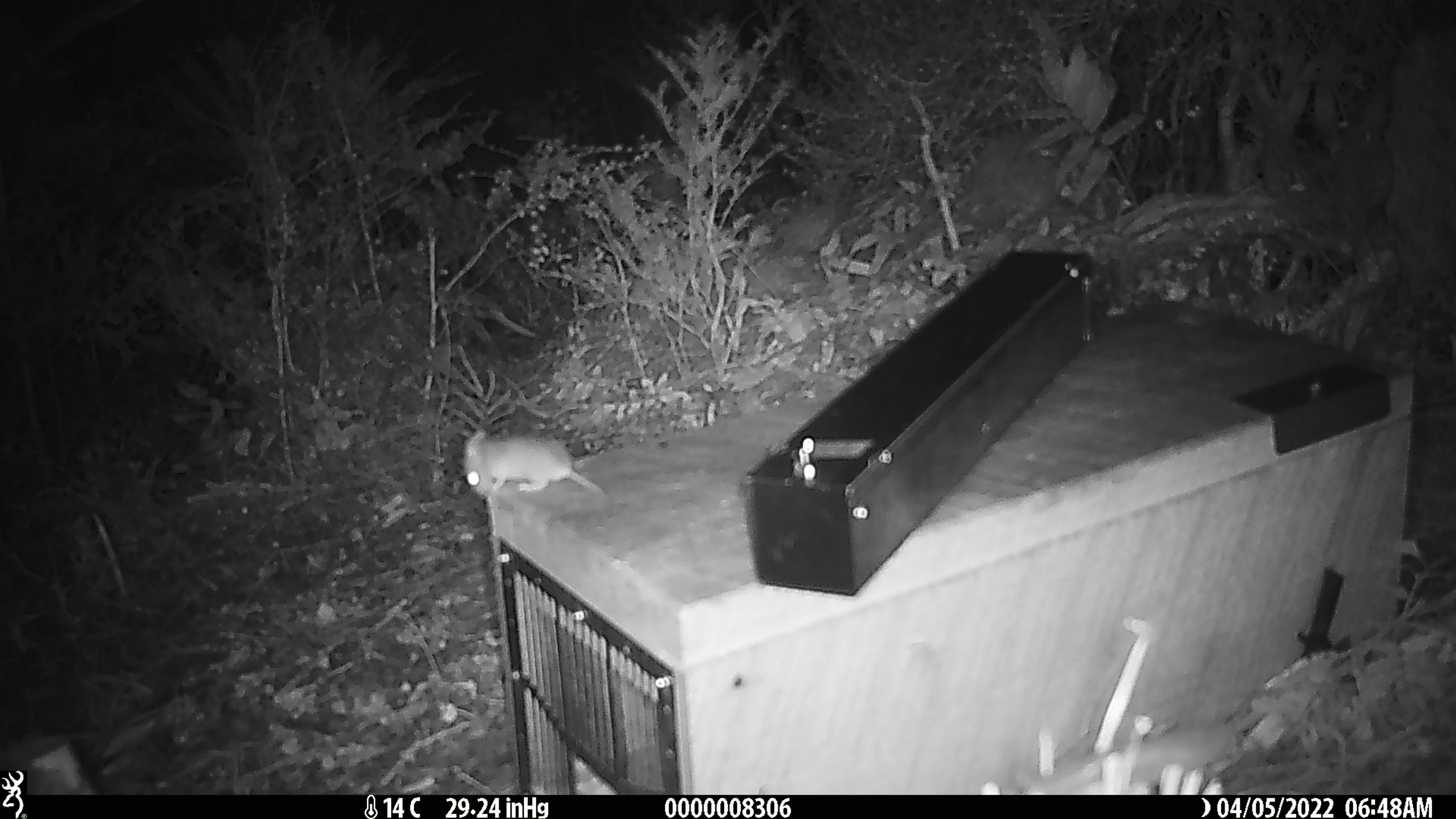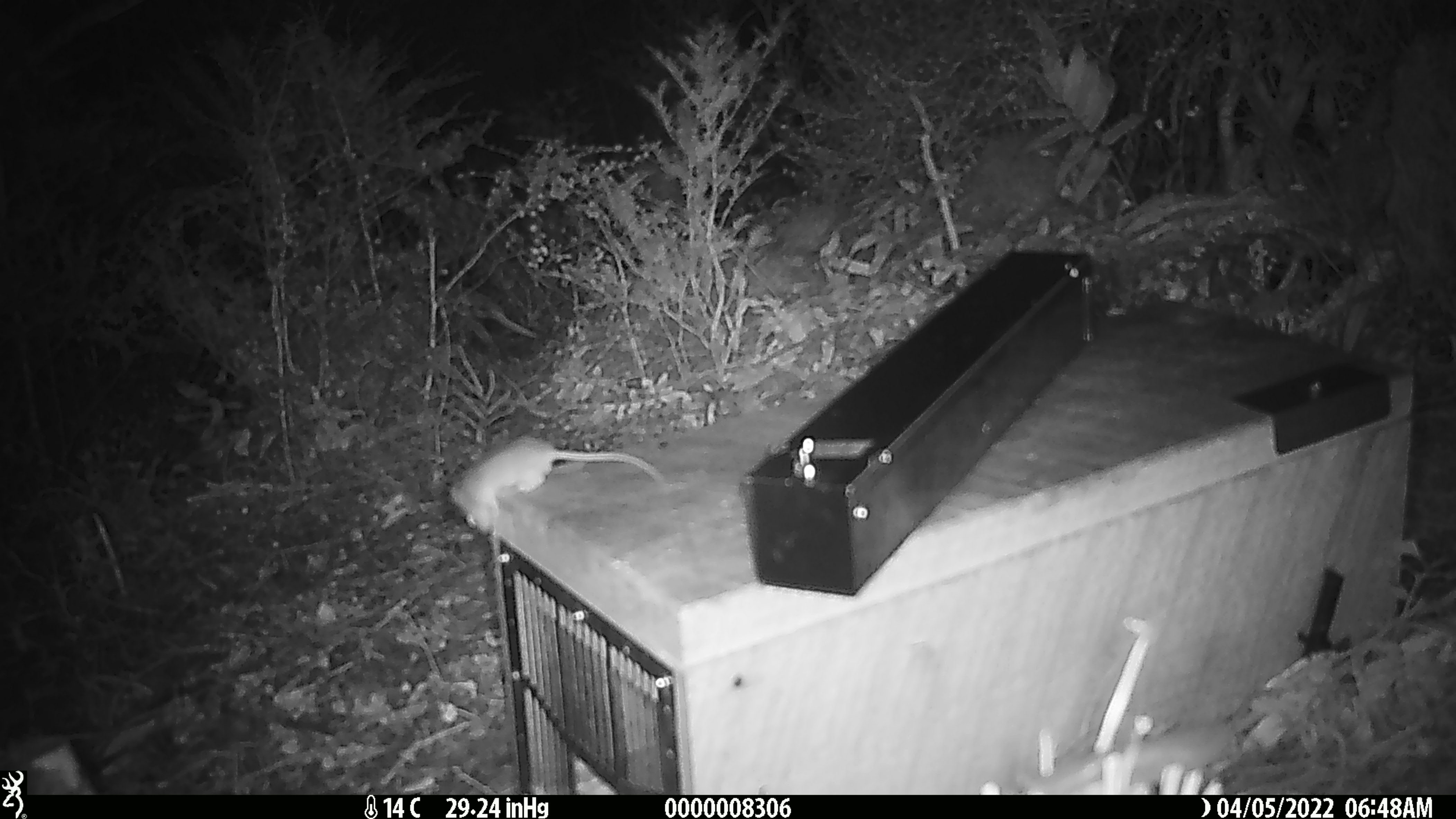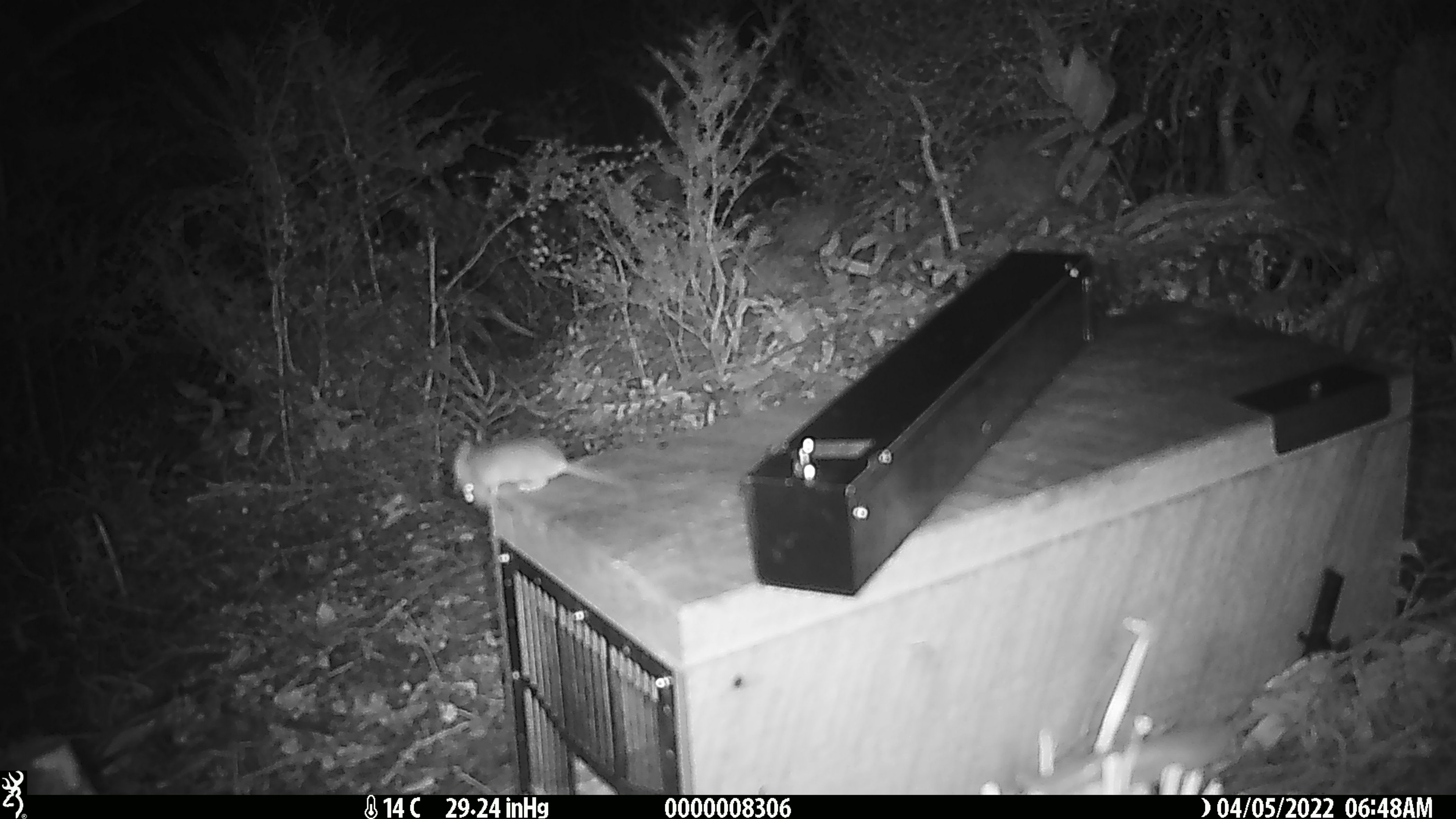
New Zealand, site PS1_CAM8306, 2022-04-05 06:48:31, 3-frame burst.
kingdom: Animalia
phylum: Chordata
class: Mammalia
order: Rodentia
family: Muridae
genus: Mus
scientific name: Mus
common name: mouse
Mouse (Mus).